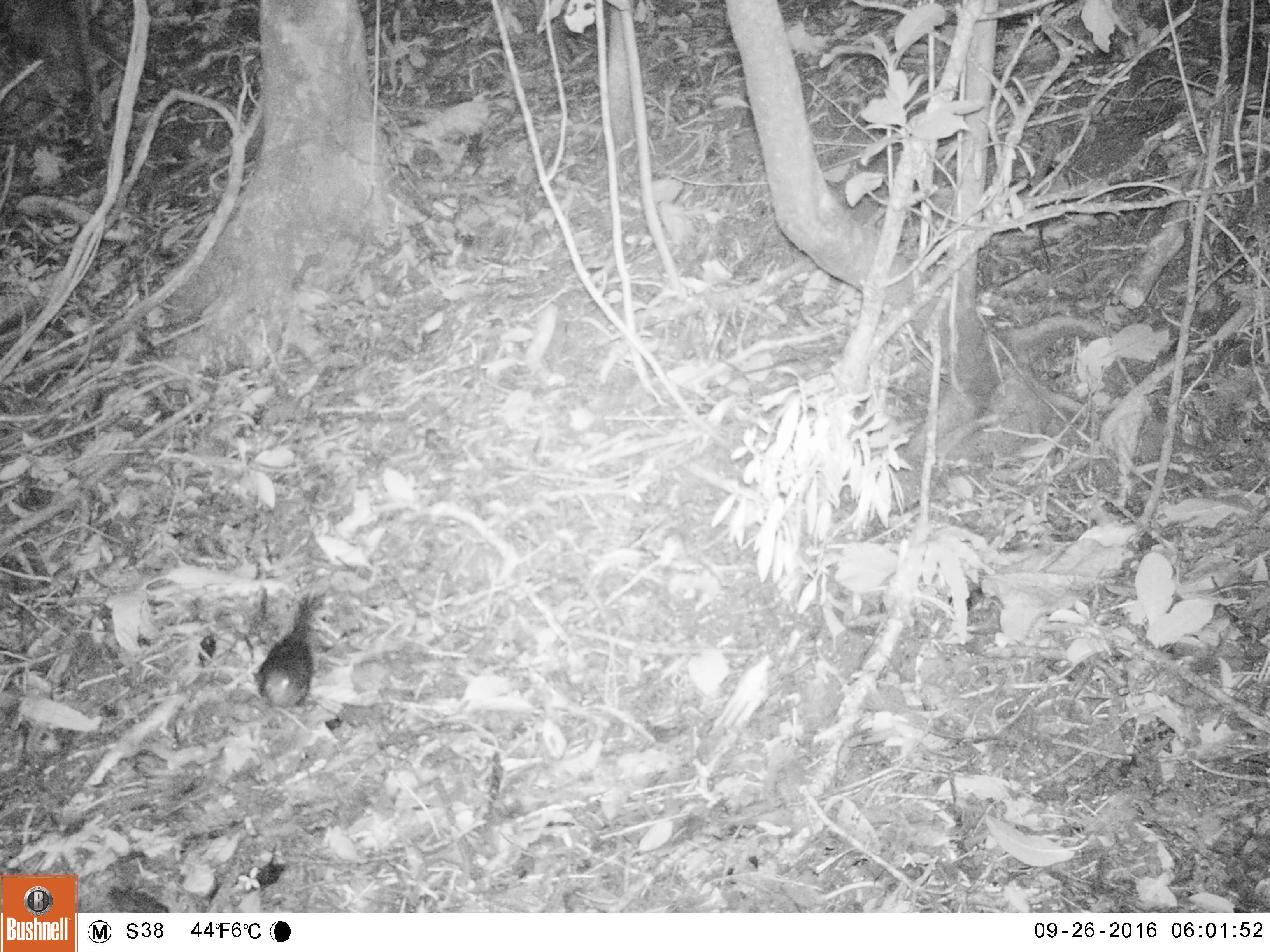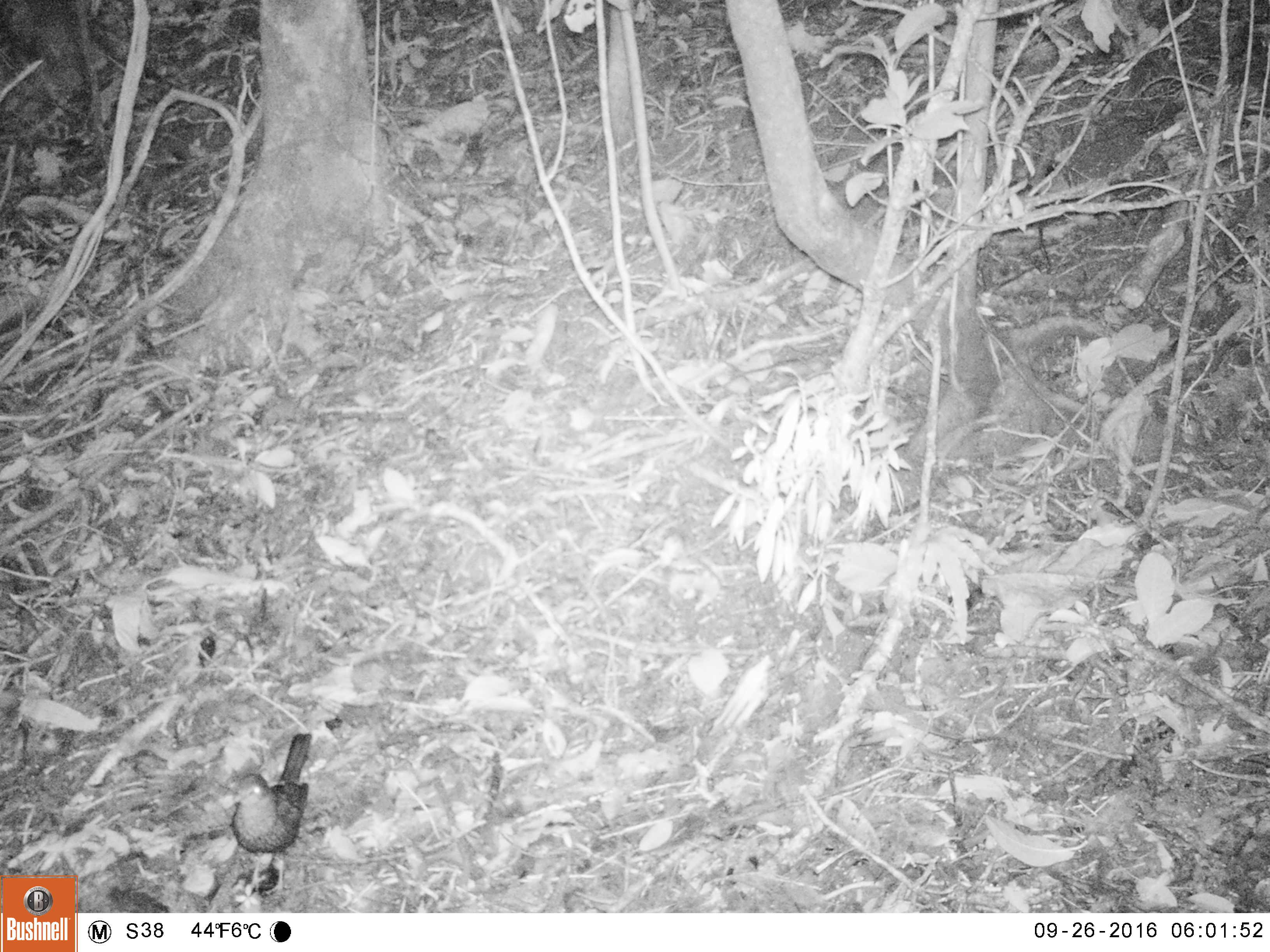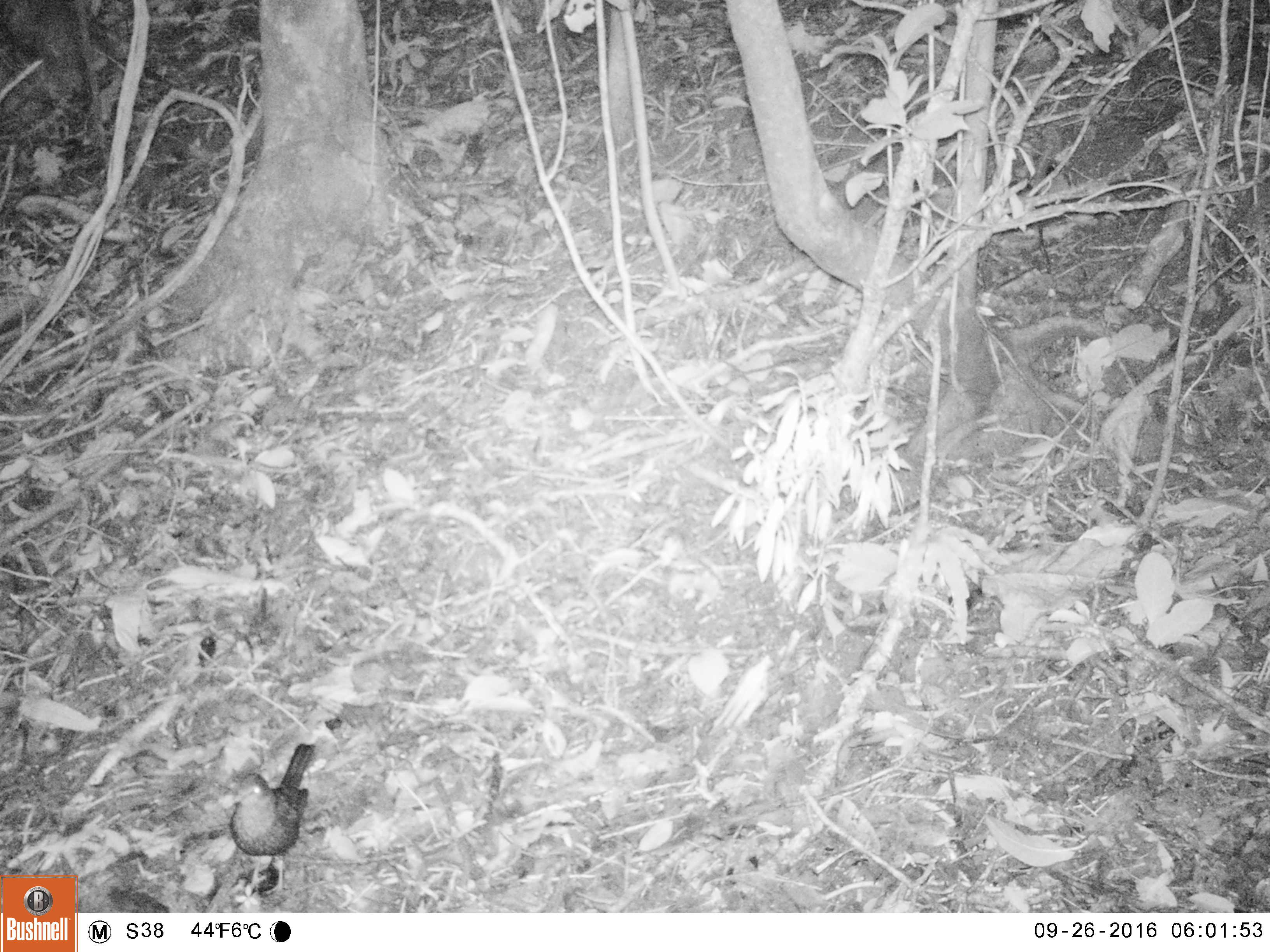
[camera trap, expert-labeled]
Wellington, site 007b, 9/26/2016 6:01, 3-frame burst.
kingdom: Animalia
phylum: Chordata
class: Aves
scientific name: Aves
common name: bird